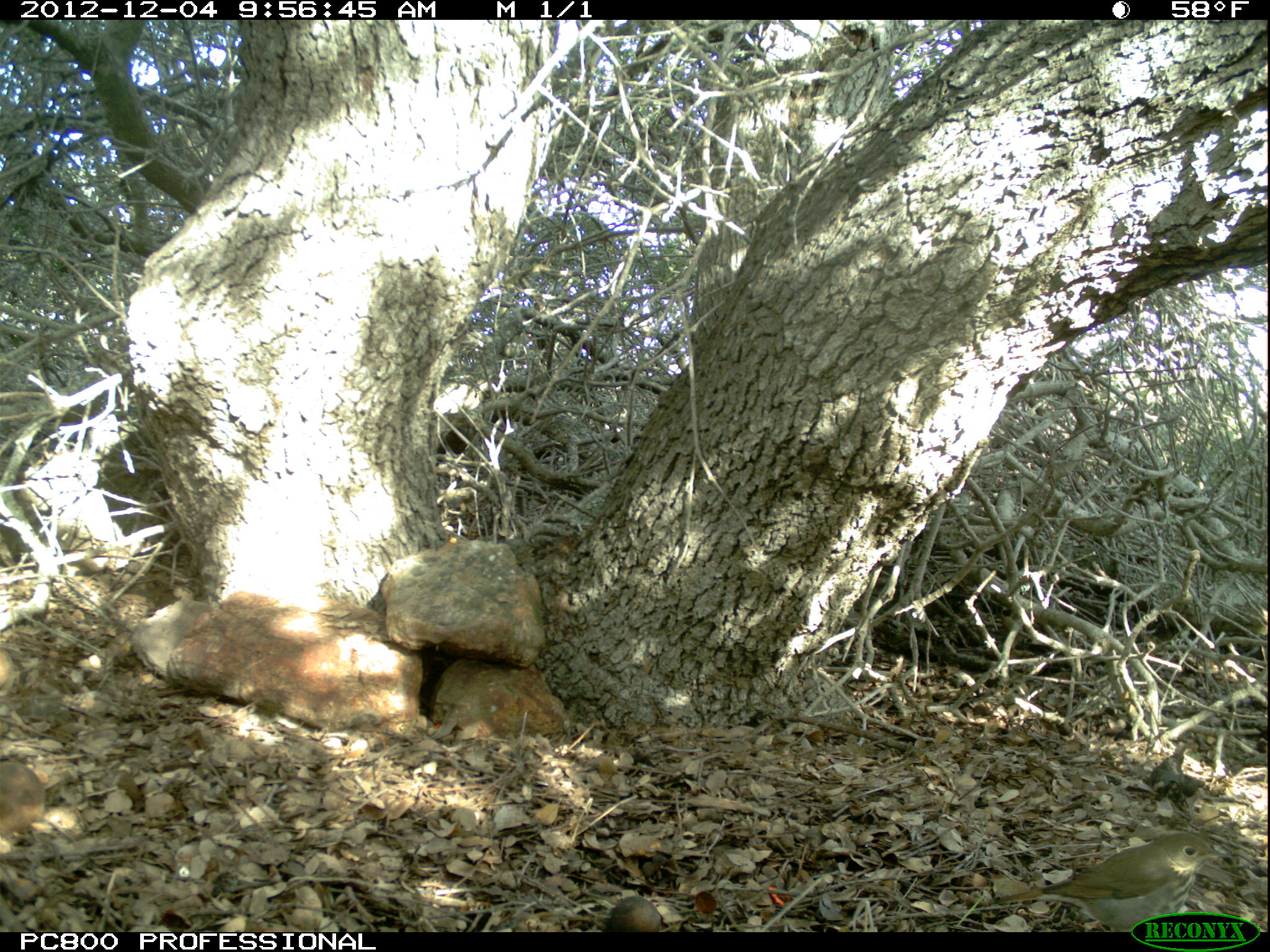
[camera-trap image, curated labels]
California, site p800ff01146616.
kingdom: Animalia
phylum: Chordata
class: Aves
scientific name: Aves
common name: bird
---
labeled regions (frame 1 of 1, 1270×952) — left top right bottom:
bird: 976 831 1233 932